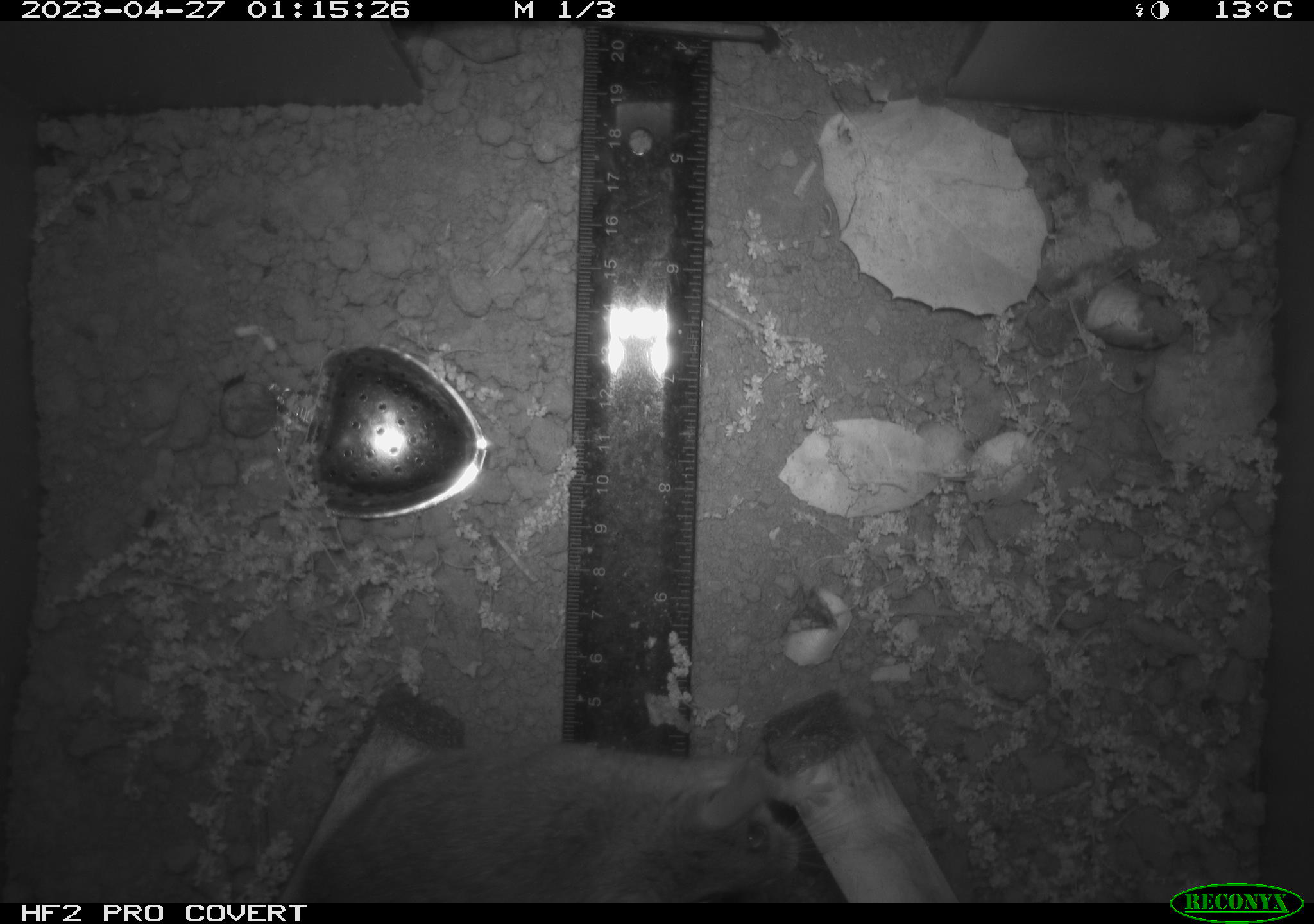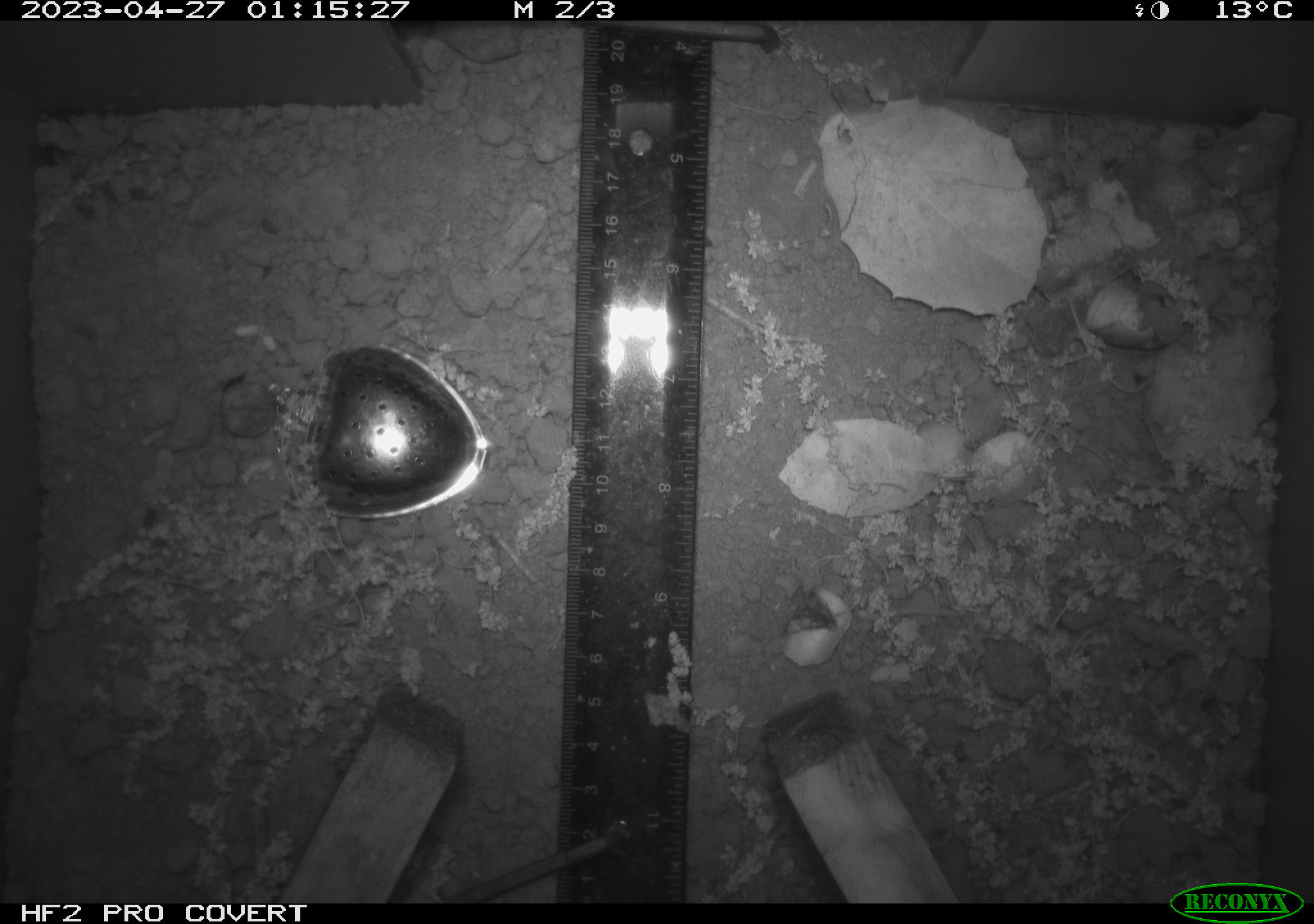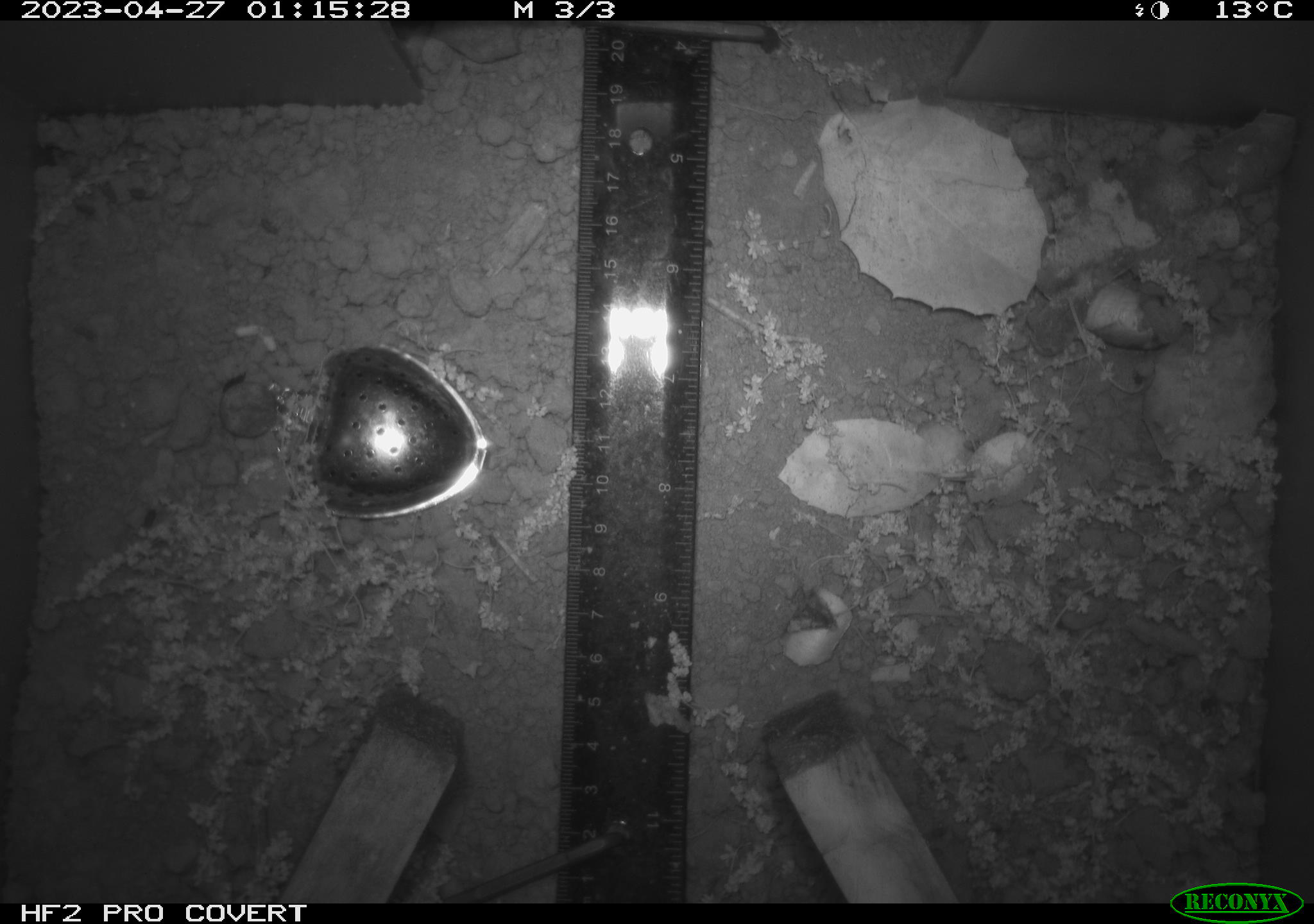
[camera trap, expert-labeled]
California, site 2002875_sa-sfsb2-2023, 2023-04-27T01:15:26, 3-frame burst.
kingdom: Animalia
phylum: Chordata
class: Mammalia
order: Rodentia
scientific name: Rodentia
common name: mouse species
Mouse species (Rodentia).